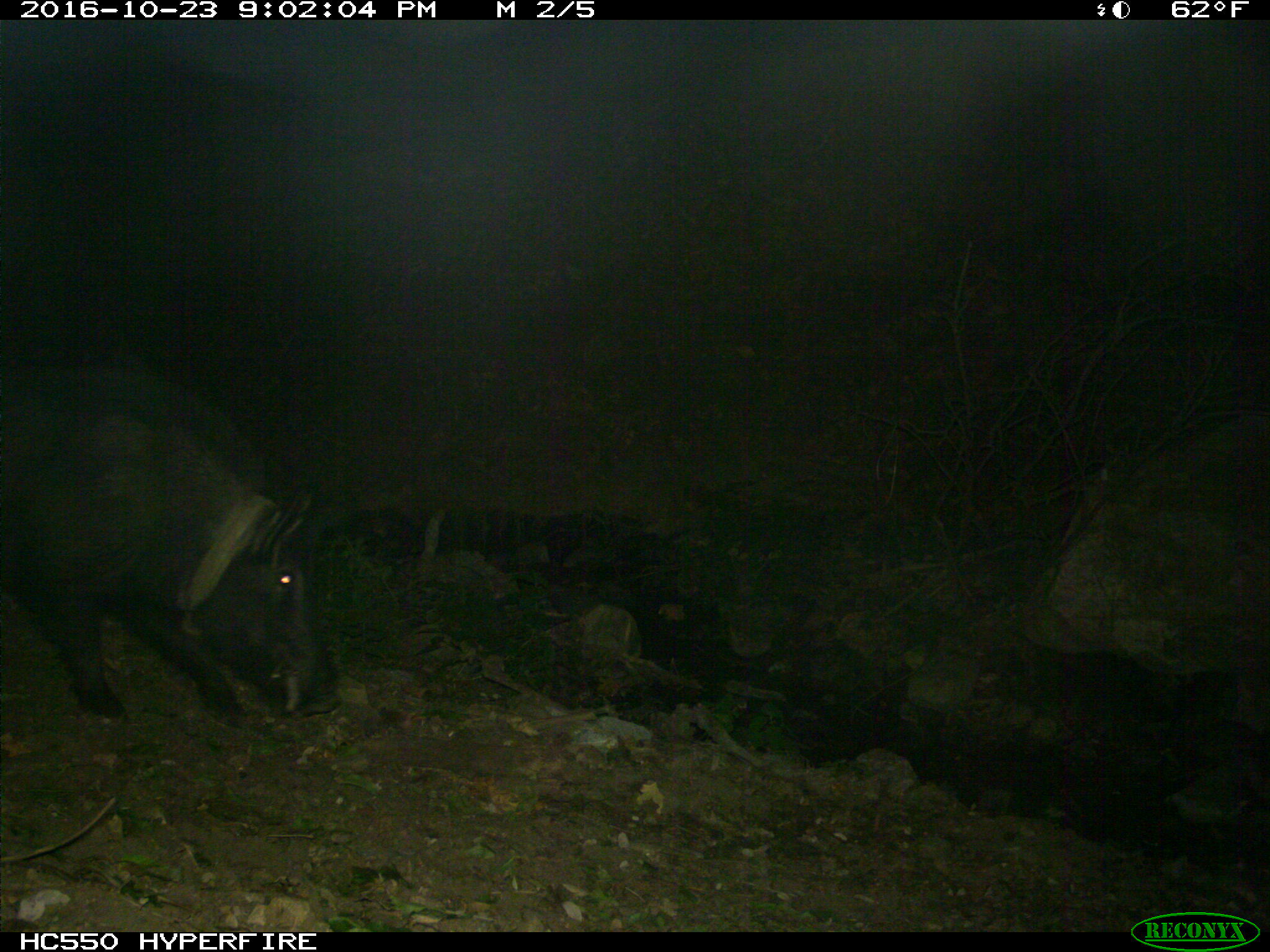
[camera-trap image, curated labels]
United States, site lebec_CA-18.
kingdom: Animalia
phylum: Chordata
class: Mammalia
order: Artiodactyla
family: Suidae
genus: Sus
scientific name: Sus scrofa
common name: wild boar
Sus scrofa (wild boar).